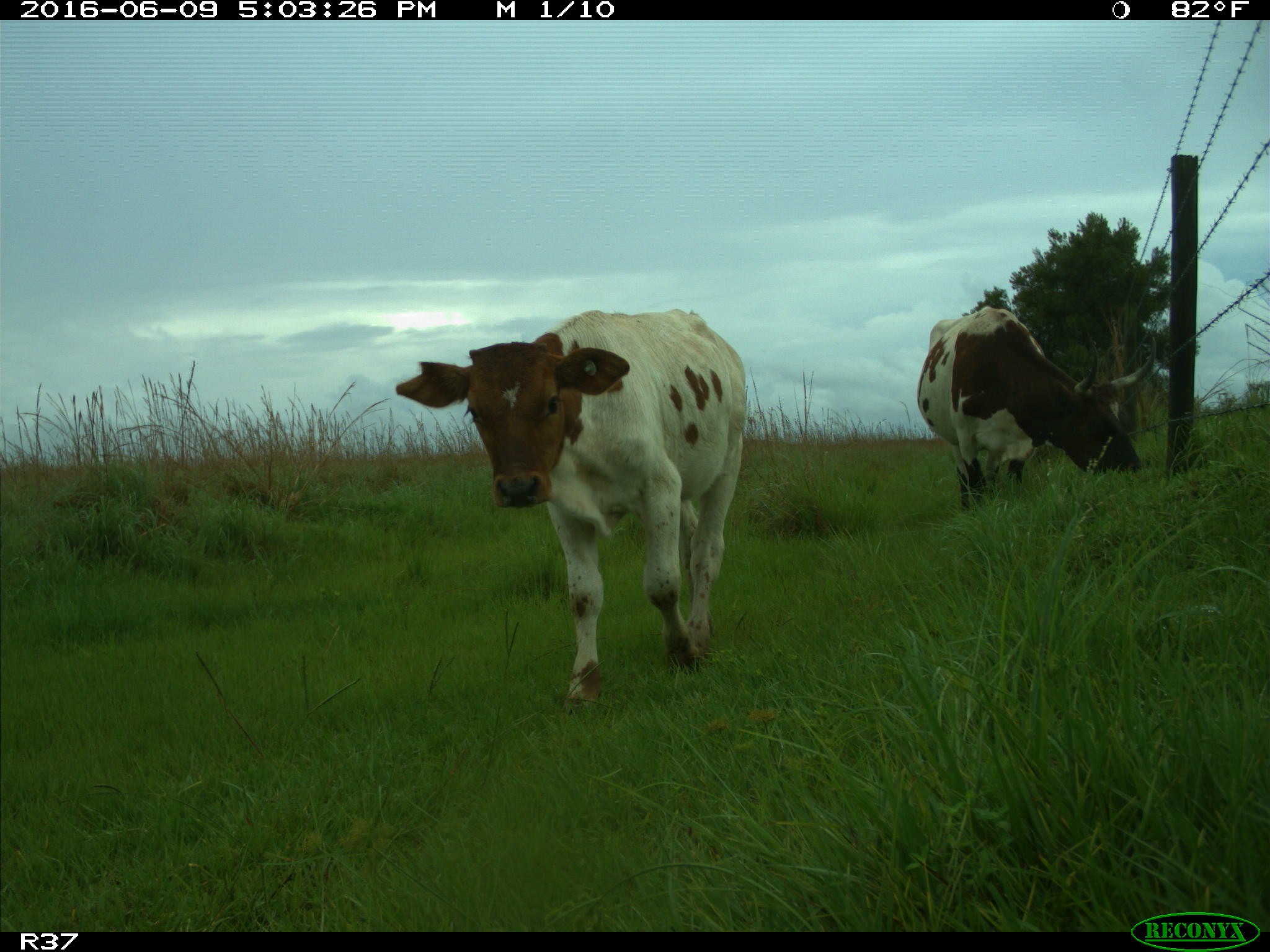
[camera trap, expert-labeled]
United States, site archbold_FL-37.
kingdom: Animalia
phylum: Chordata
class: Mammalia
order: Artiodactyla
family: Bovidae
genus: Bos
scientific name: Bos taurus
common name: domestic cow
Bos taurus (domestic cow).